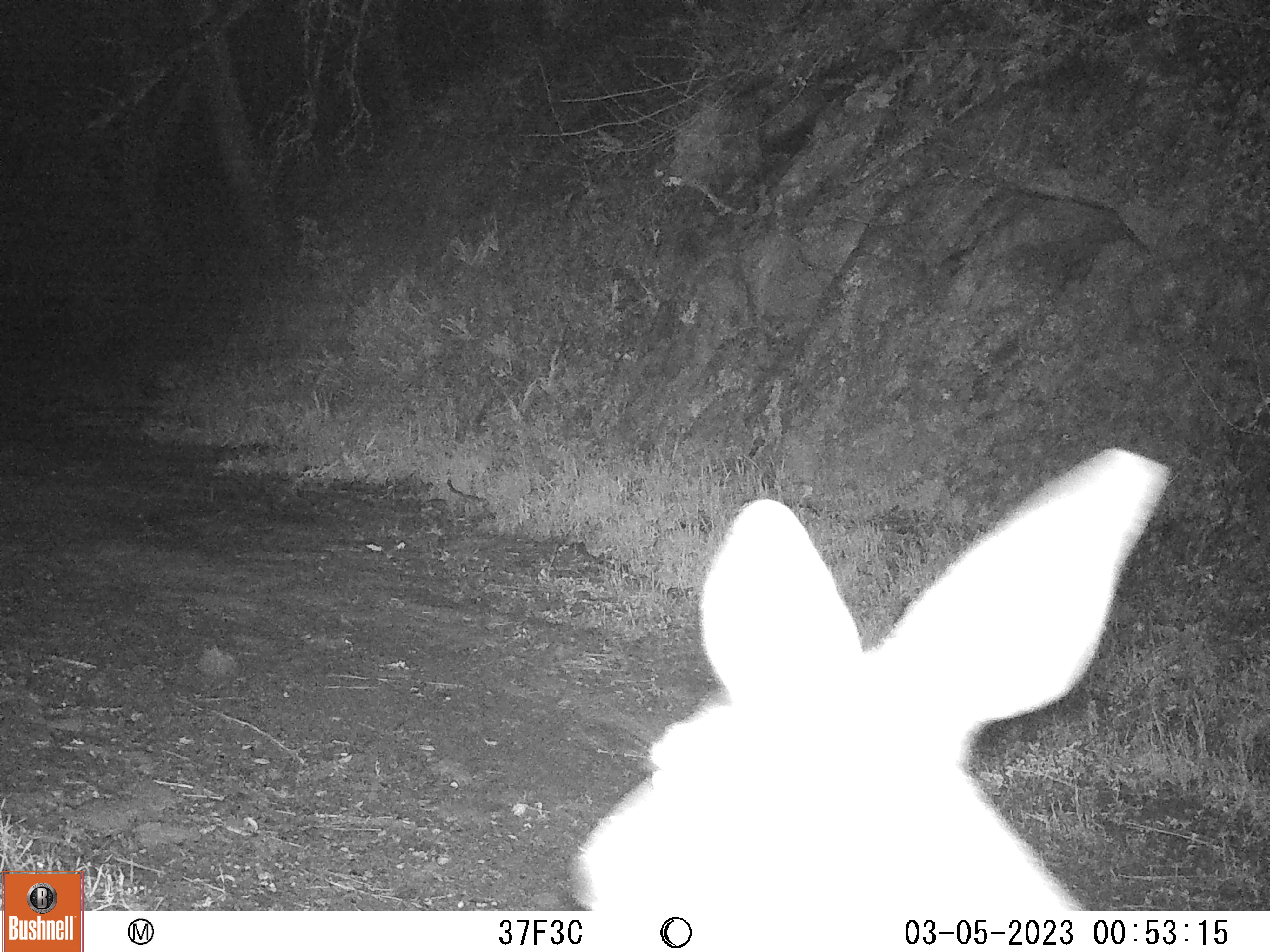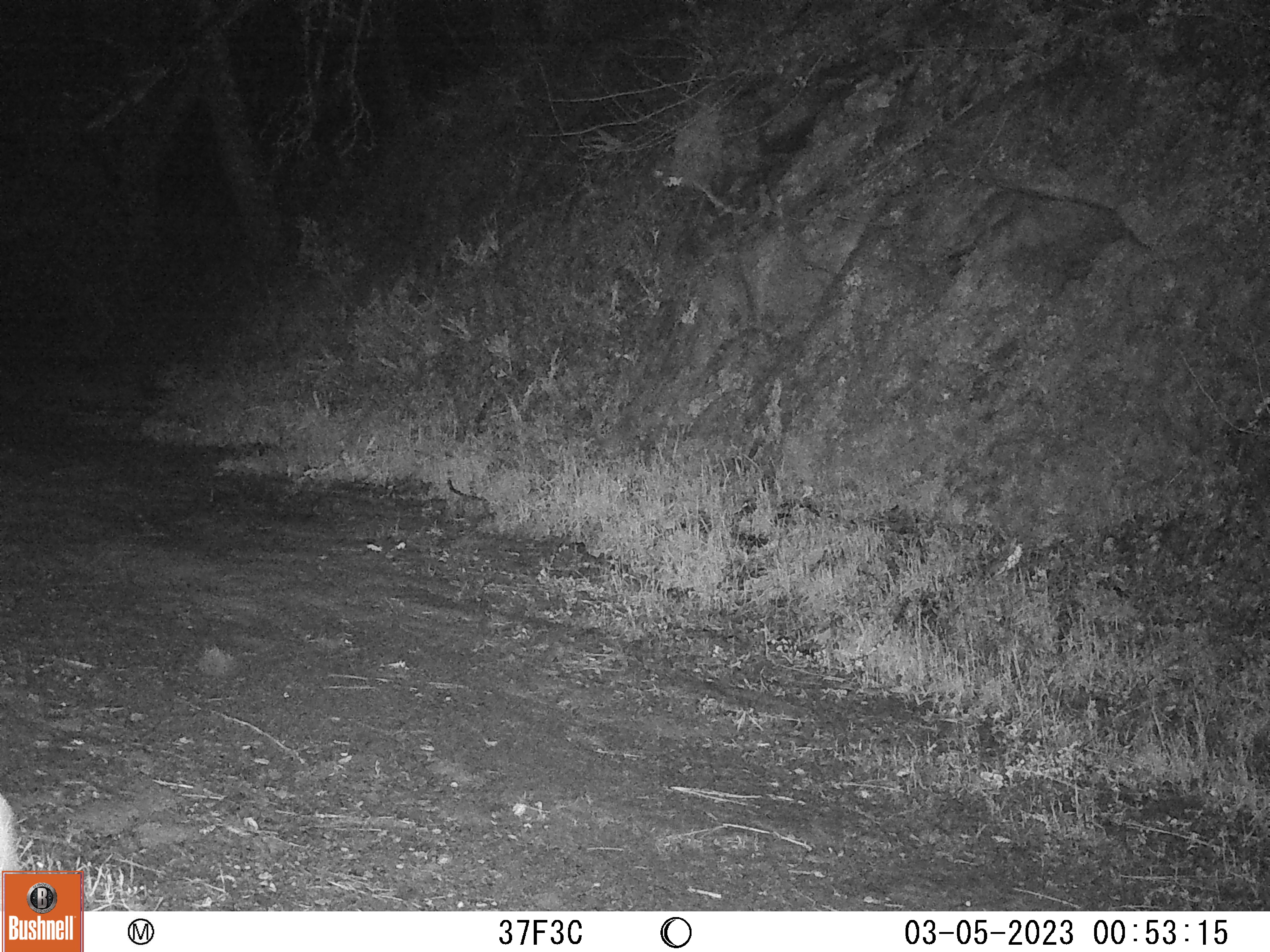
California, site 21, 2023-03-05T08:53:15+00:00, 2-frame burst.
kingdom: Animalia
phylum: Chordata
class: Mammalia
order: Artiodactyla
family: Cervidae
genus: Odocoileus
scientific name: Odocoileus hemionus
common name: mule deer